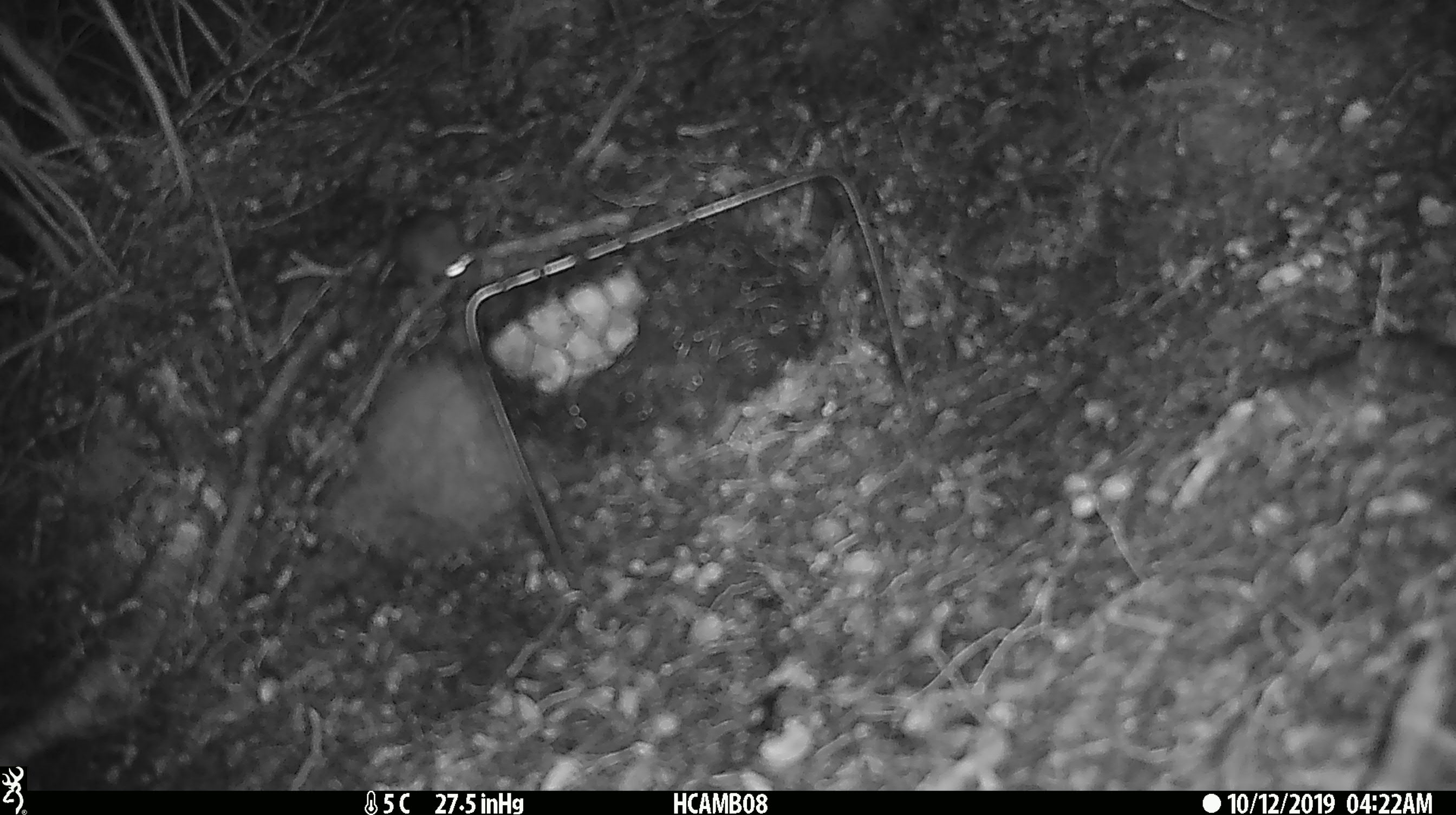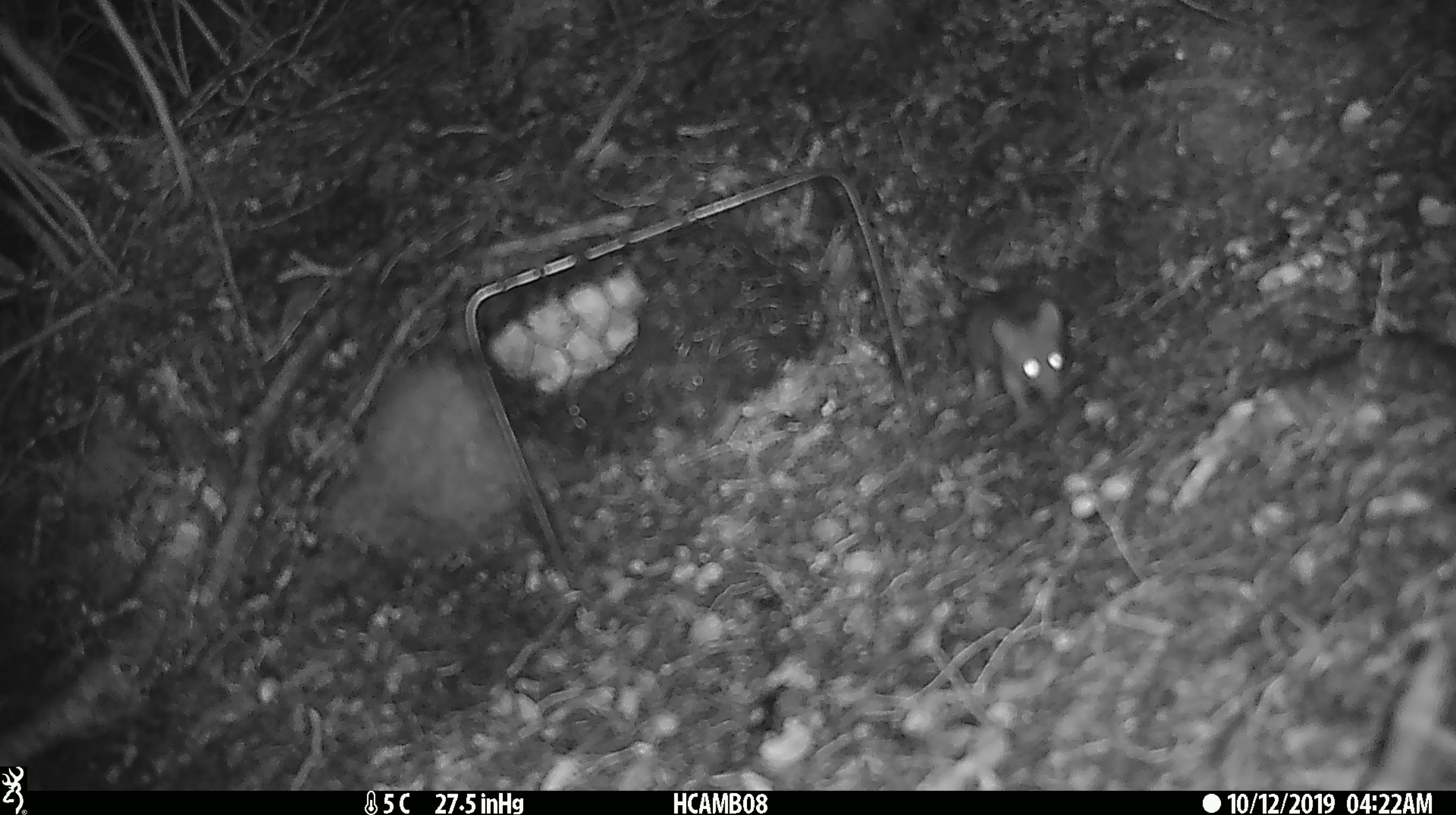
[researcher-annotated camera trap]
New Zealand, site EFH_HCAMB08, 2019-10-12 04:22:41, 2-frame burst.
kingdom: Animalia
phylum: Chordata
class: Mammalia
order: Rodentia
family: Muridae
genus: Mus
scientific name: Mus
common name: mouse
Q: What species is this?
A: Mouse (Mus).